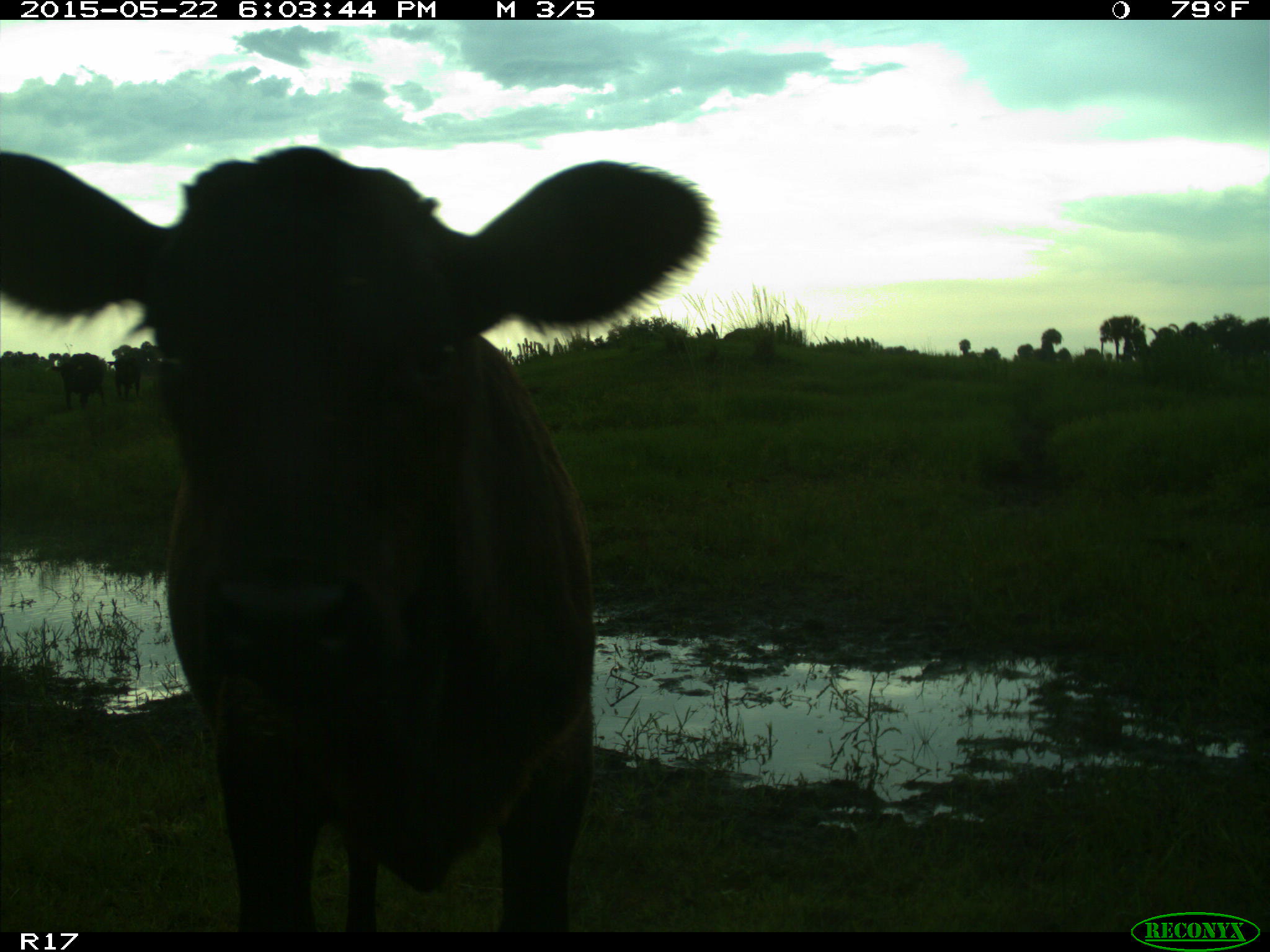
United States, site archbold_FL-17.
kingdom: Animalia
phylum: Chordata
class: Mammalia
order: Artiodactyla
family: Bovidae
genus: Bos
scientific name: Bos taurus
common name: domestic cow